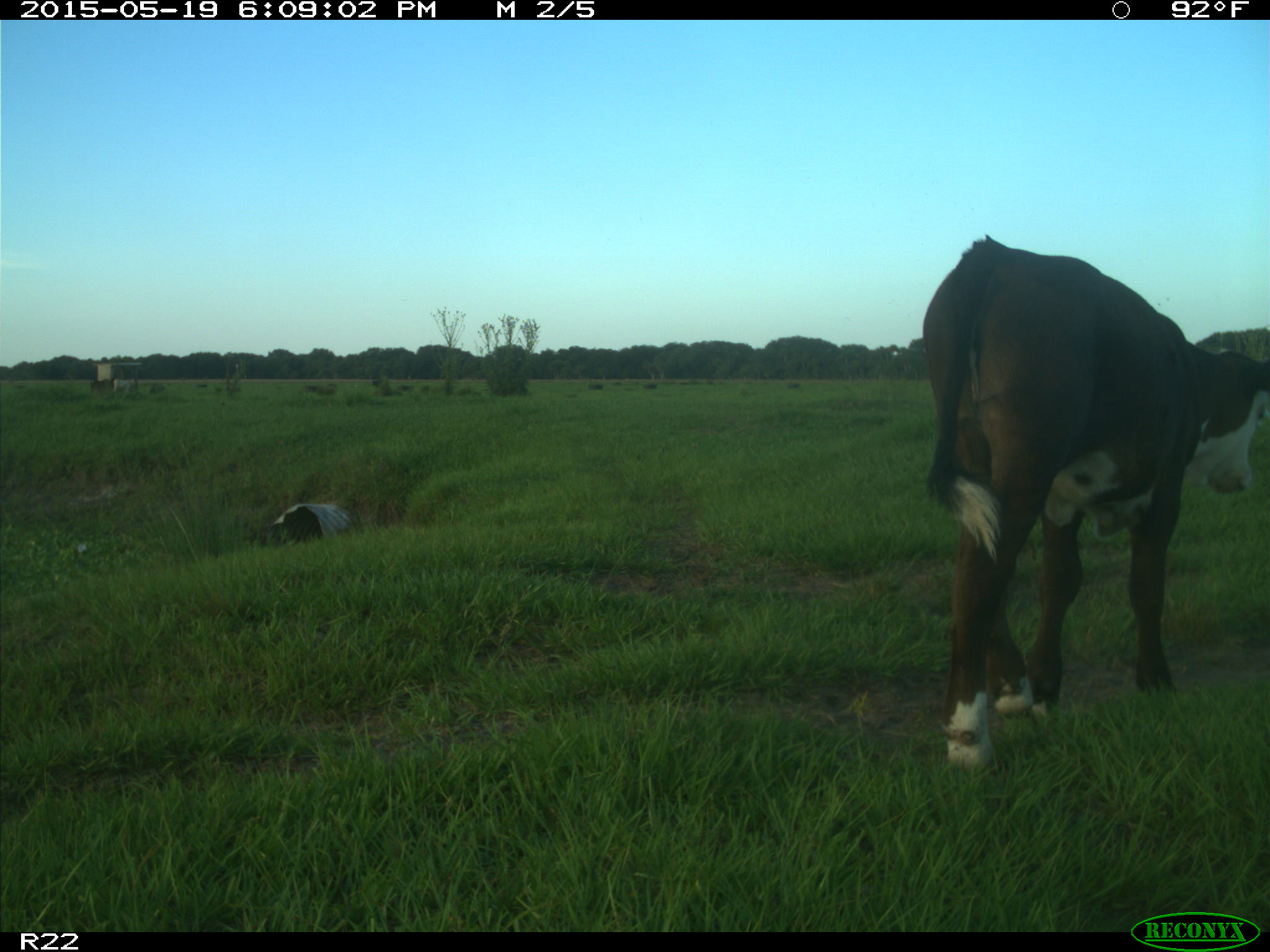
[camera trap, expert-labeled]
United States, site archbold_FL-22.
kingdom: Animalia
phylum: Chordata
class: Mammalia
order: Artiodactyla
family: Bovidae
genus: Bos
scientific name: Bos taurus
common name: domestic cow